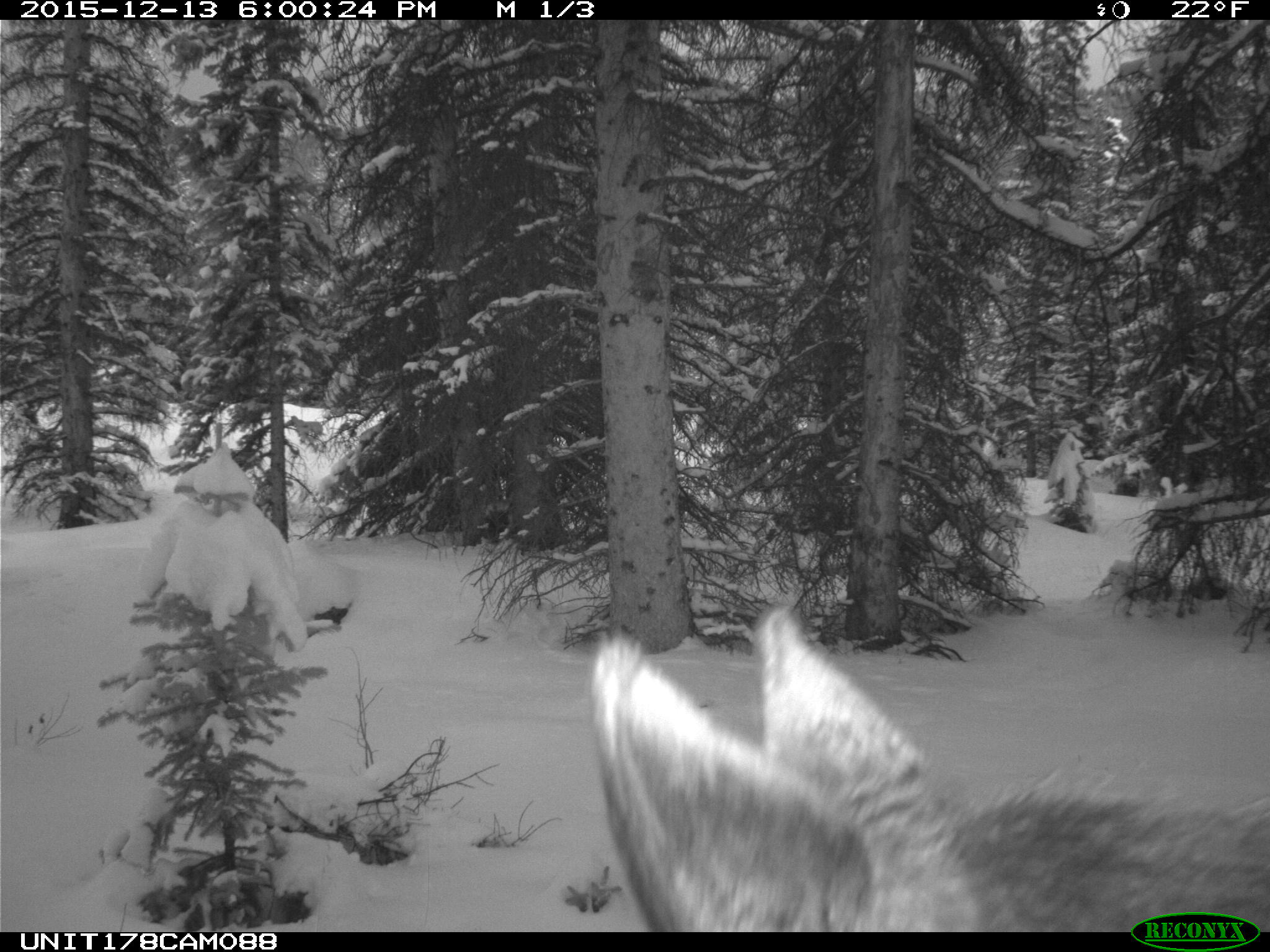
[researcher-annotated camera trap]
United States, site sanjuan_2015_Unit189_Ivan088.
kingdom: Animalia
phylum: Chordata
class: Mammalia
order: Artiodactyla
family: Cervidae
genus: Alces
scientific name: Alces alces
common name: moose